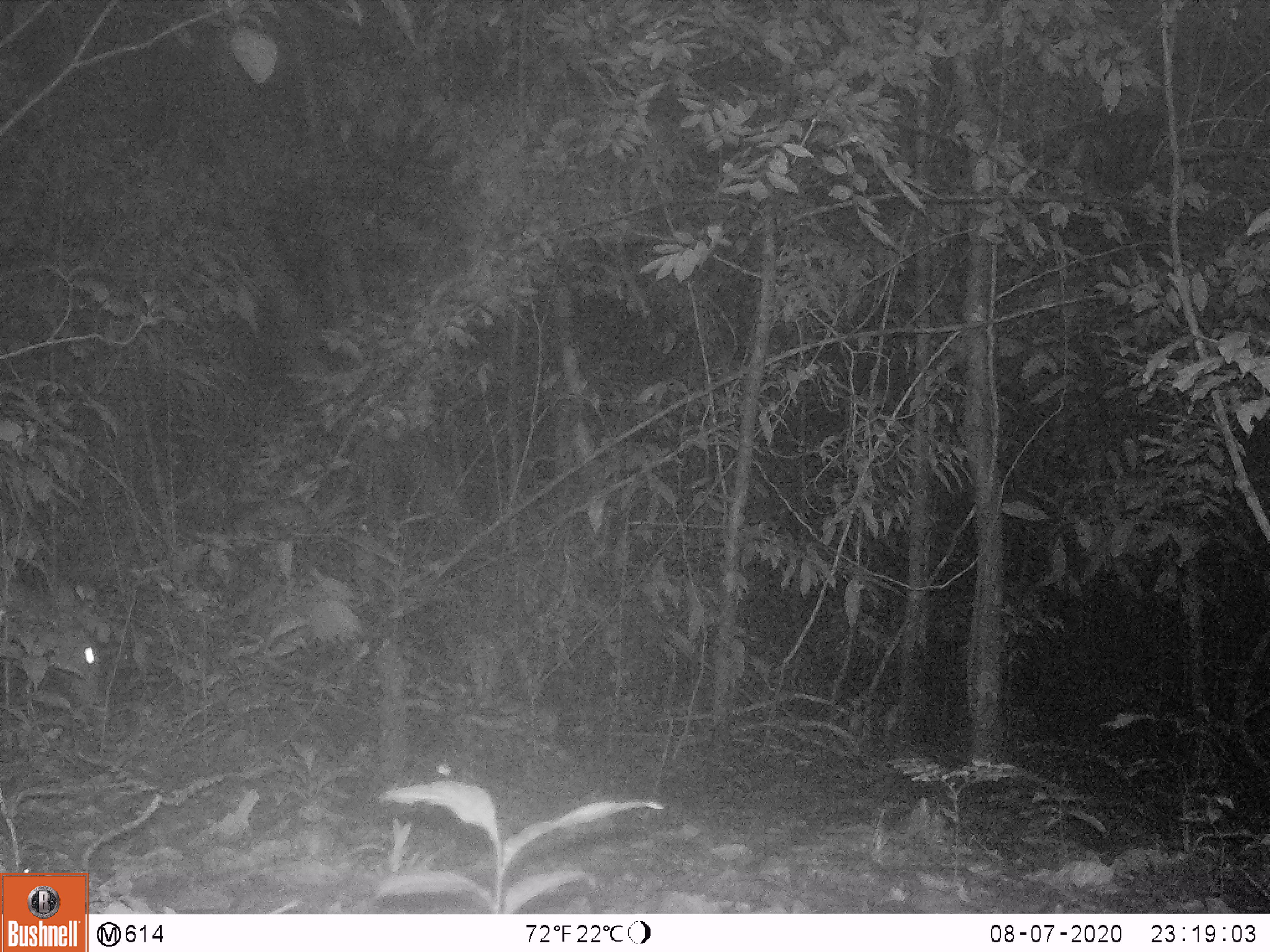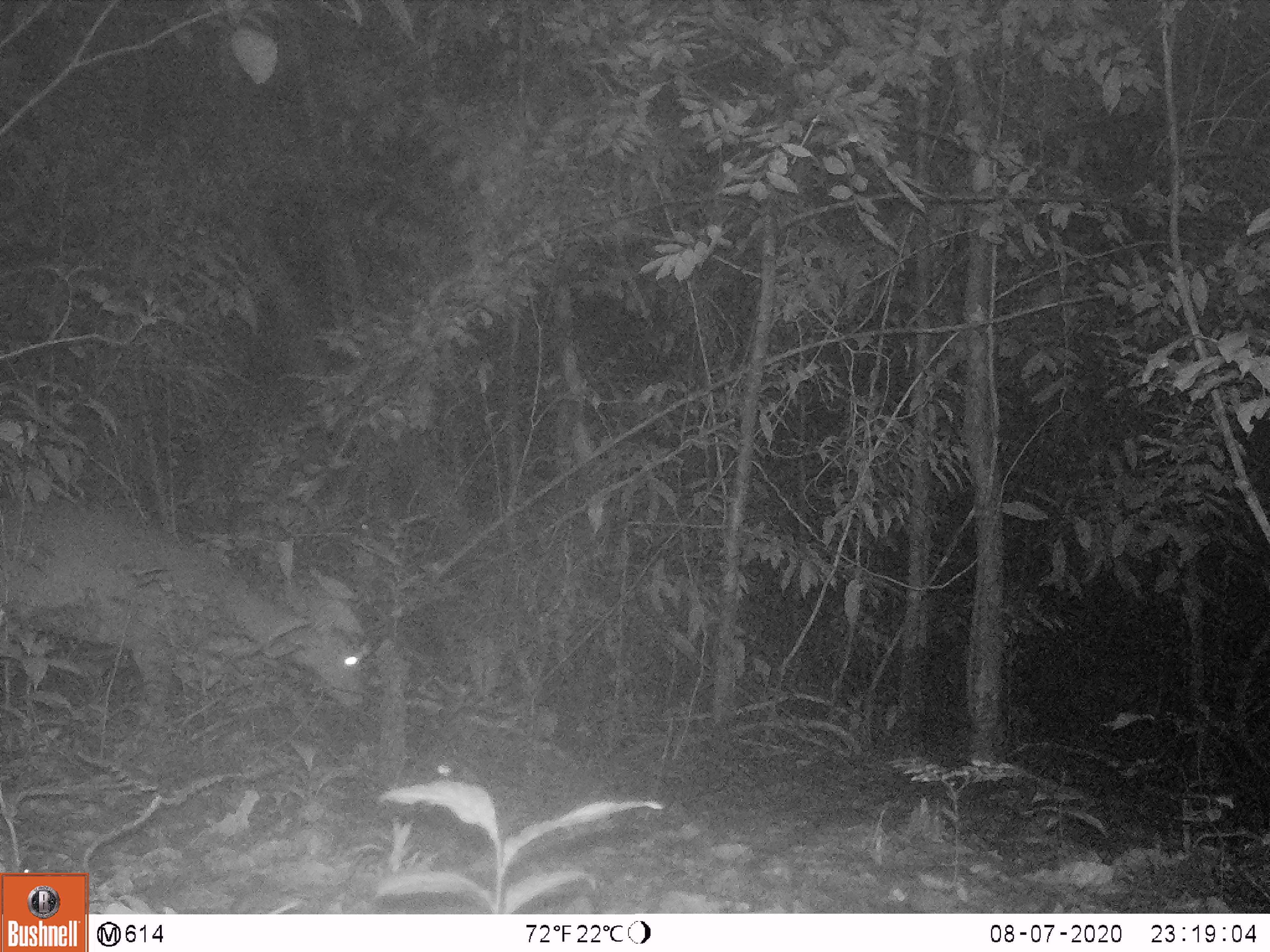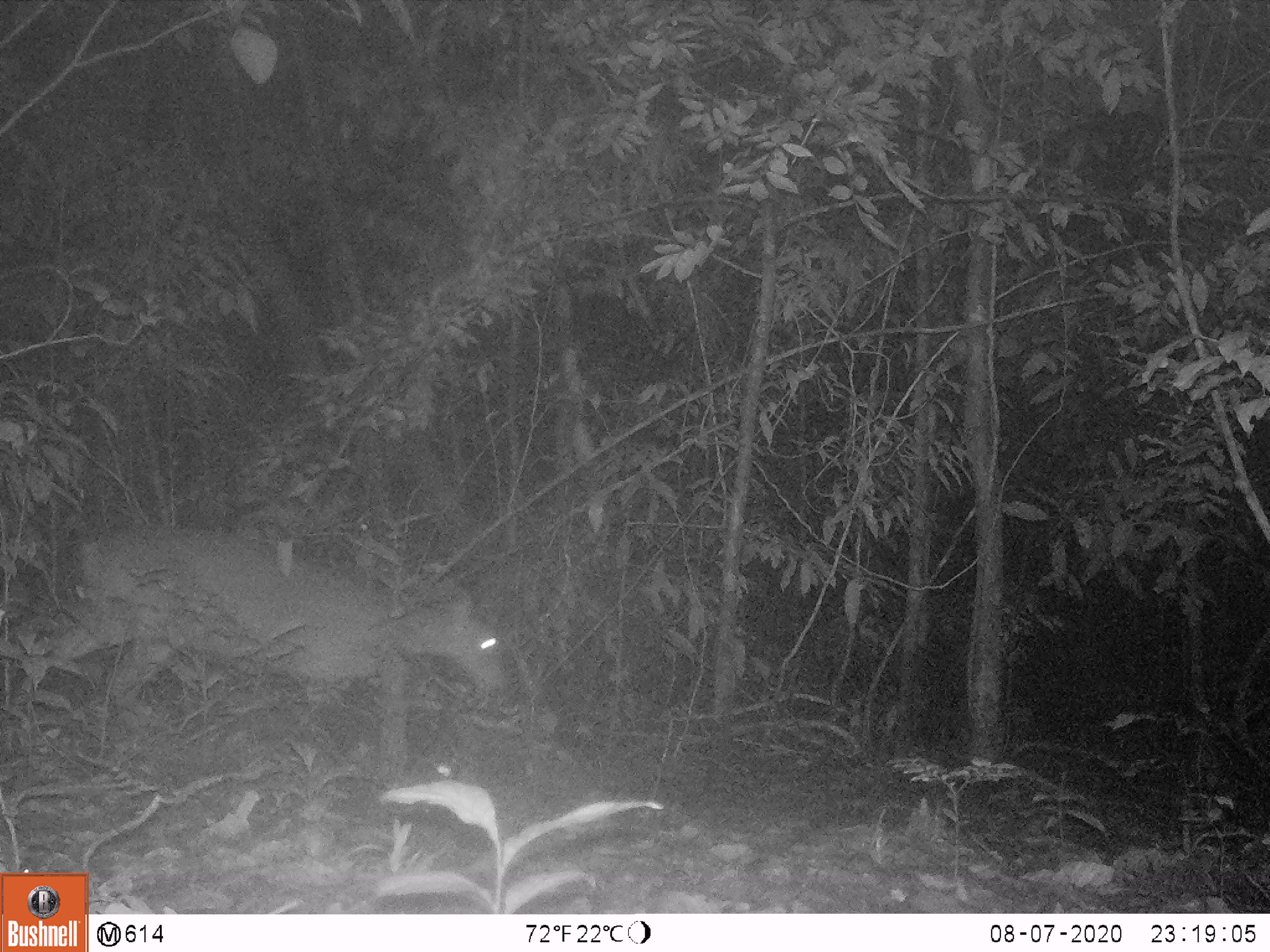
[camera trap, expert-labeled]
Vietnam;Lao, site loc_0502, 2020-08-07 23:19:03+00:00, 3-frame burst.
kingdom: Animalia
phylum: Chordata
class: Mammalia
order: Artiodactyla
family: Cervidae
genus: Muntiacus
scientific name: Muntiacus vuquangensis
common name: large-antlered muntjac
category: large antlered muntjac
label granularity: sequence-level